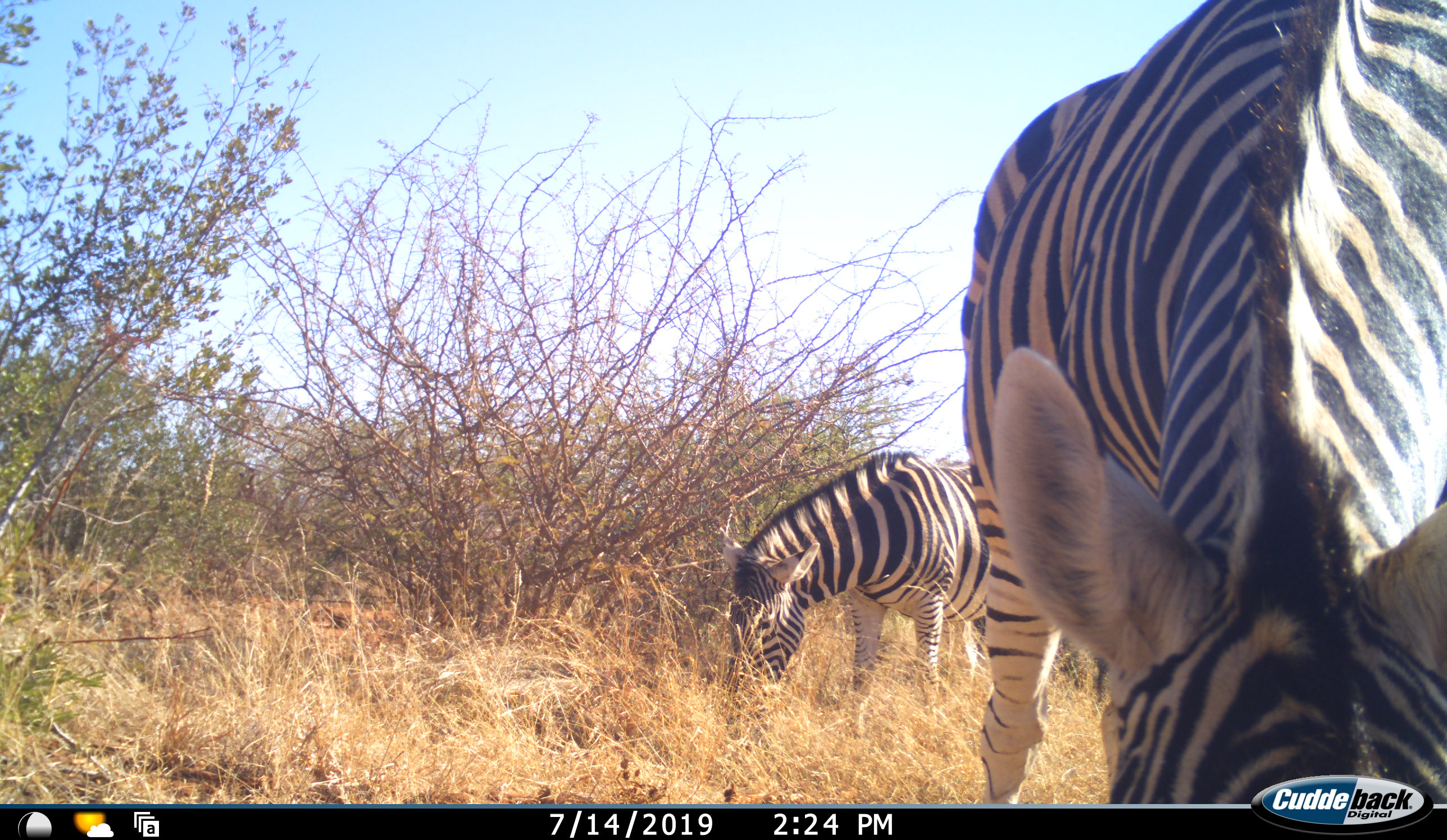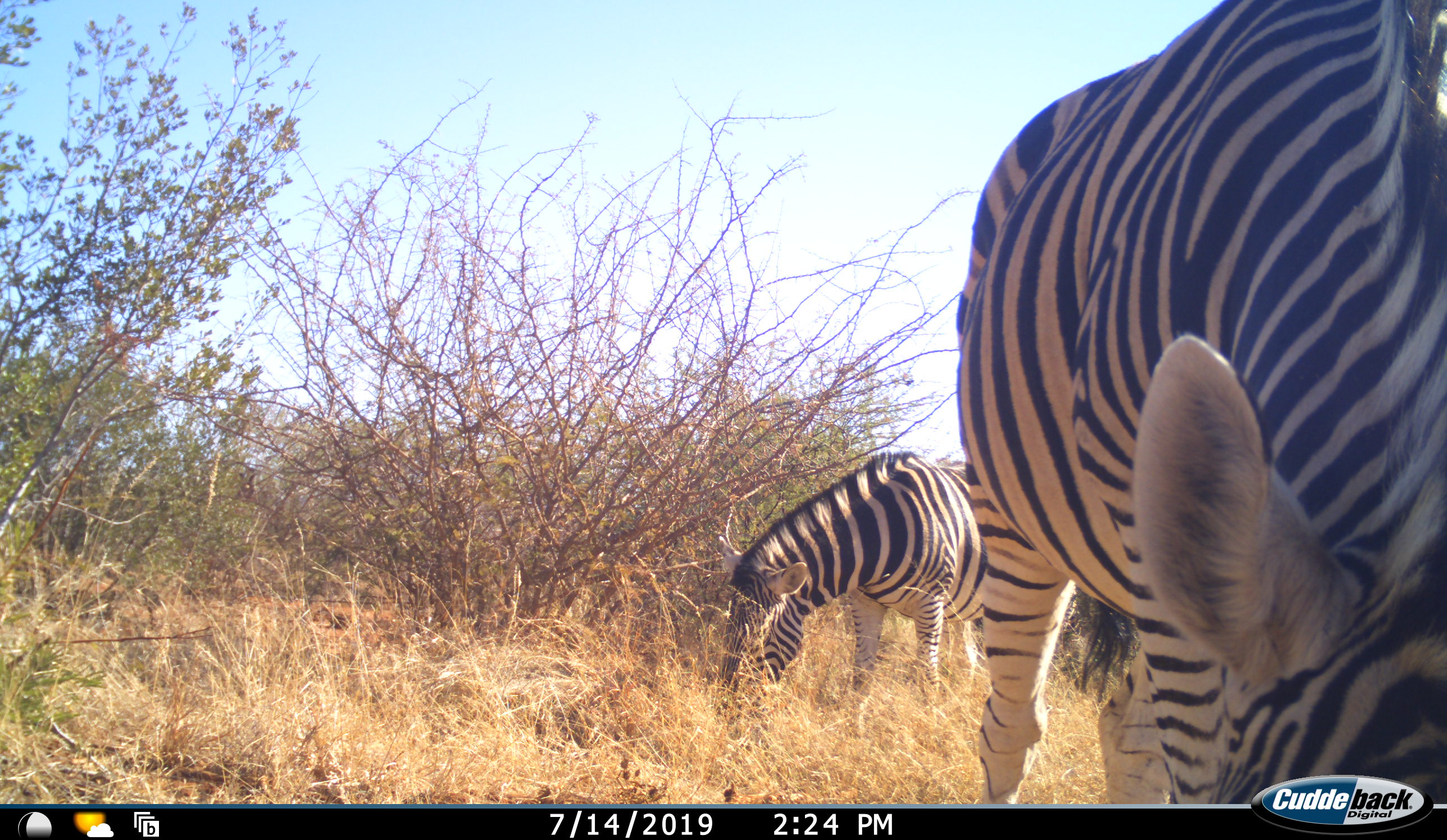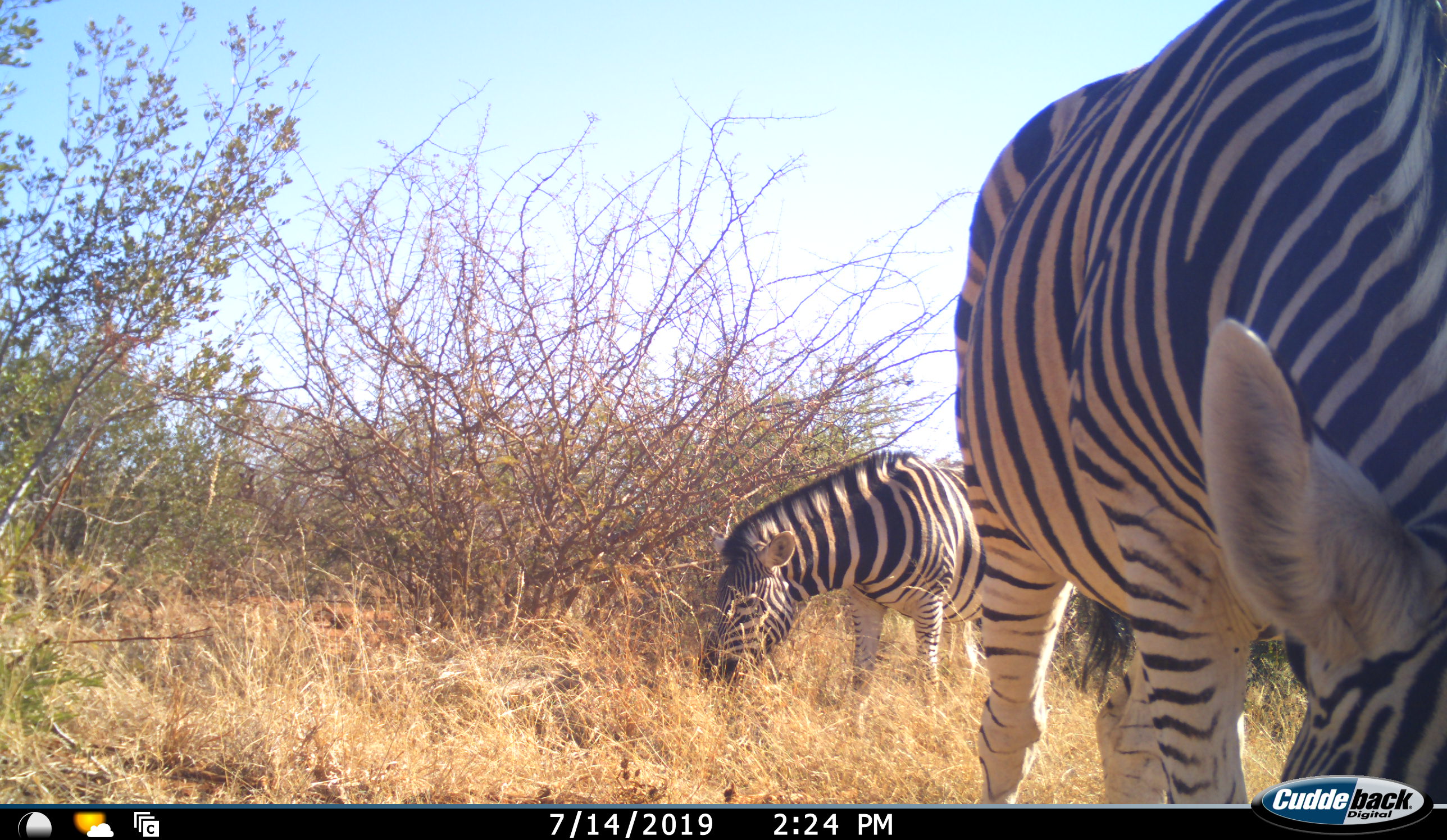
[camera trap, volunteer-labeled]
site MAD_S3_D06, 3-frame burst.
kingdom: Animalia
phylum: Chordata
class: Mammalia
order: Perissodactyla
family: Equidae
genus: Equus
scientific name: Equus quagga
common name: plains zebra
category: zebraplains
Zebraplains (plains zebra) (Equus quagga), count 2. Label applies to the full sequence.